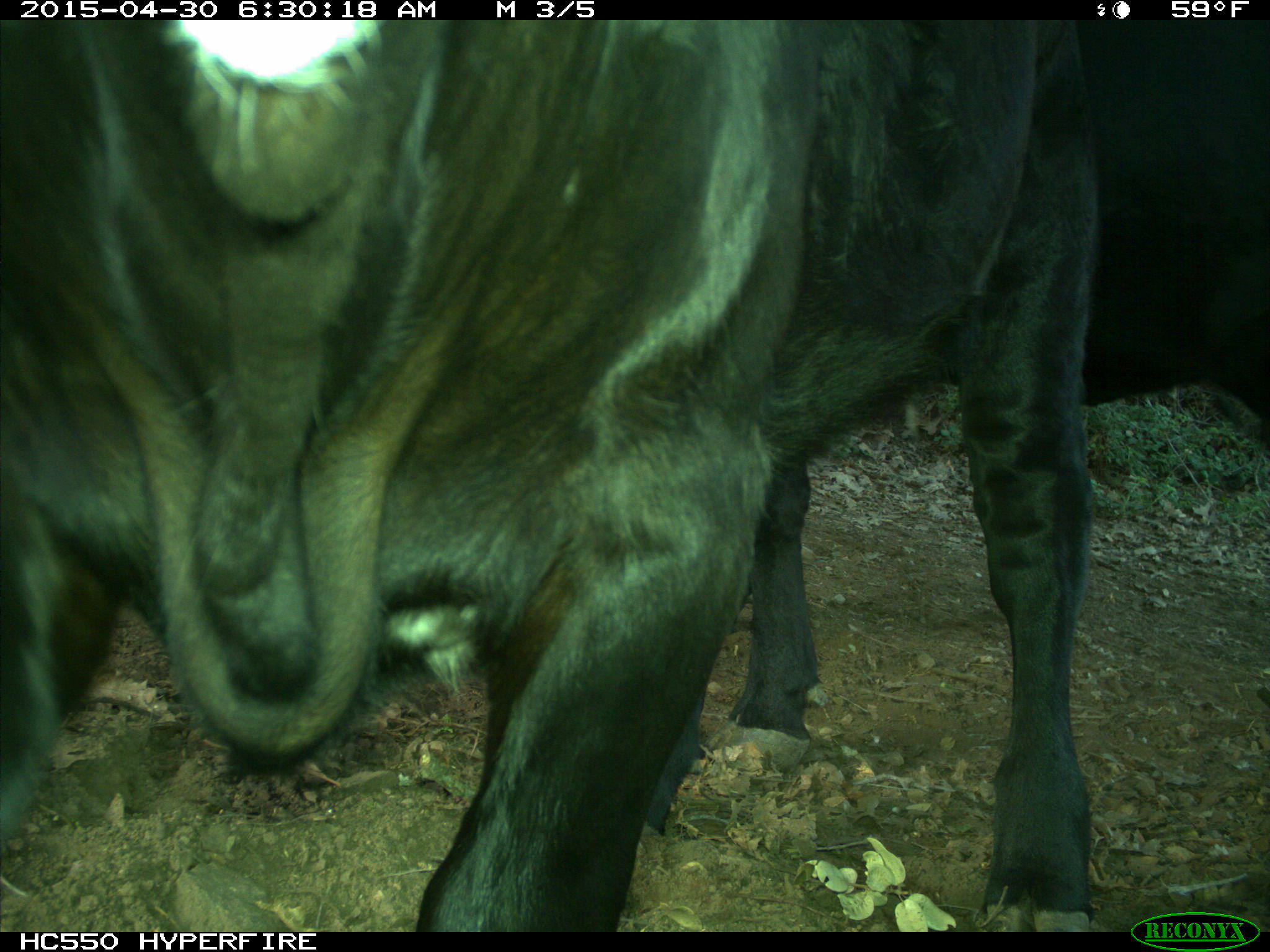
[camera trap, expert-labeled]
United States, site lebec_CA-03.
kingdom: Animalia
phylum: Chordata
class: Mammalia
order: Artiodactyla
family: Bovidae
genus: Bos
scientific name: Bos taurus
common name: domestic cow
Bos taurus (domestic cow).